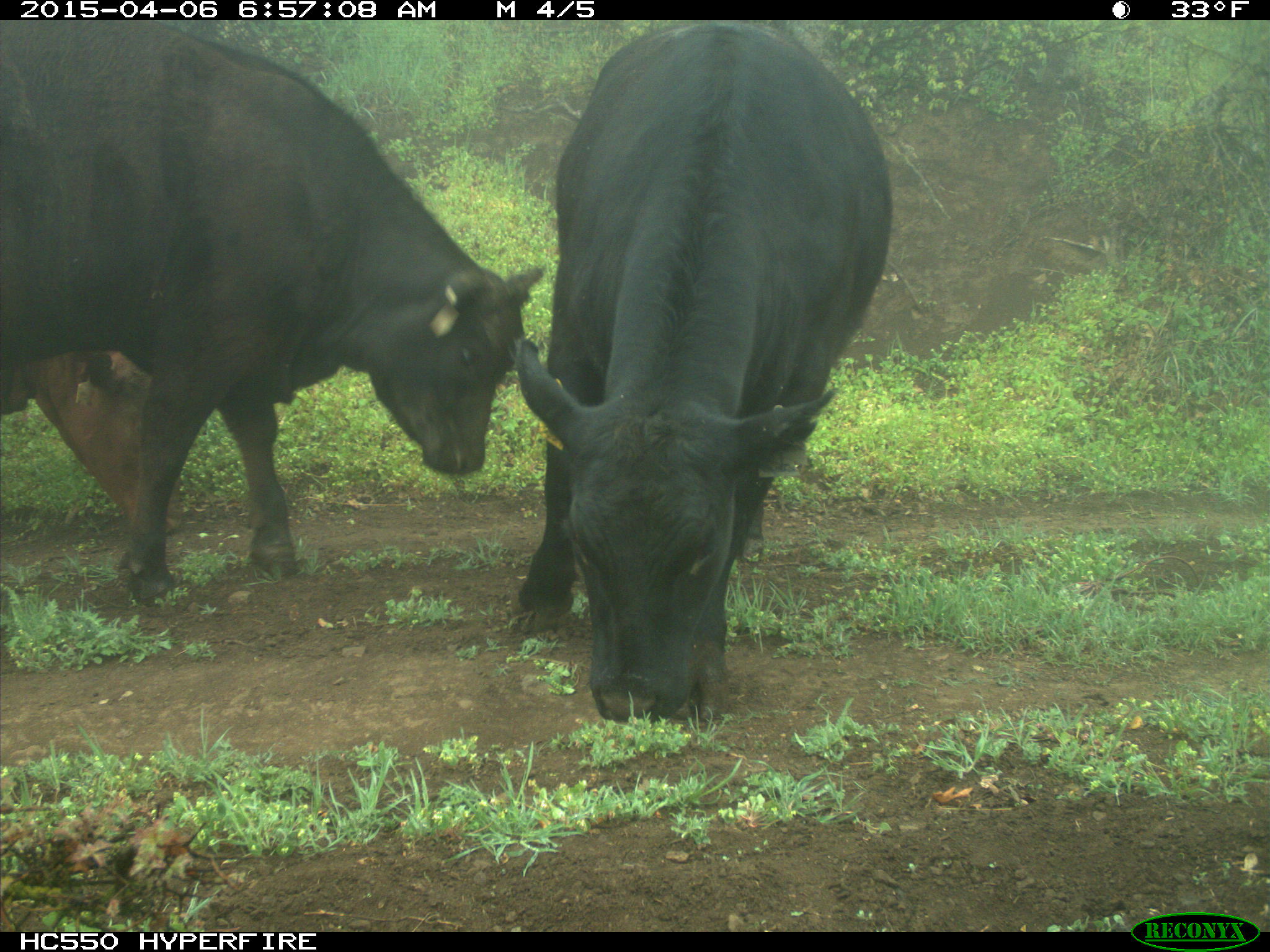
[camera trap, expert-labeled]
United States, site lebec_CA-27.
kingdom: Animalia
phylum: Chordata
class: Mammalia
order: Artiodactyla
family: Bovidae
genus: Bos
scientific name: Bos taurus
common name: domestic cow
Bos taurus (domestic cow).